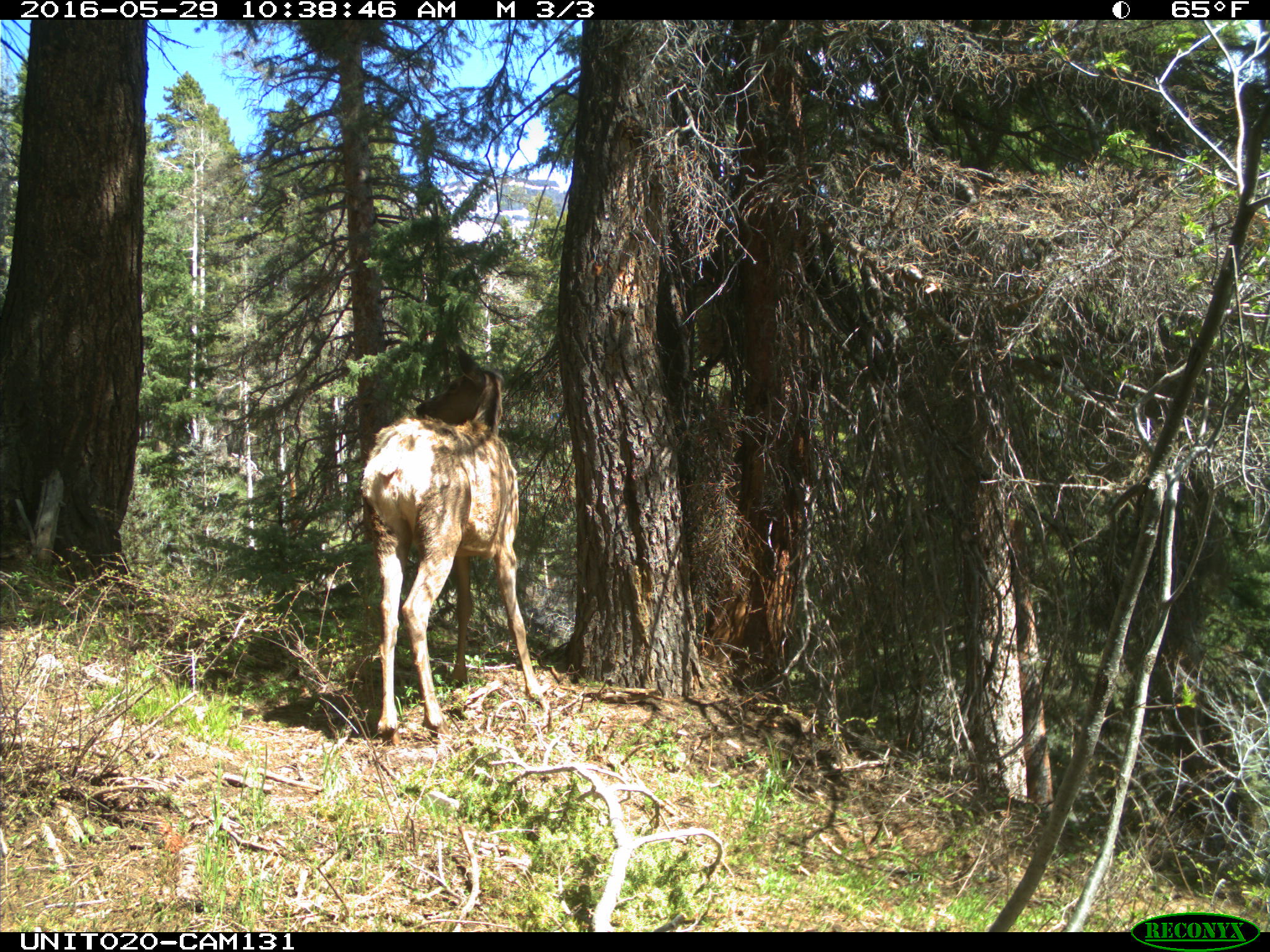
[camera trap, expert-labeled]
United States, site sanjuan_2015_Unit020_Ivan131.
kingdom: Animalia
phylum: Chordata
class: Mammalia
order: Artiodactyla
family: Cervidae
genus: Cervus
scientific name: Cervus elaphus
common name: red deer